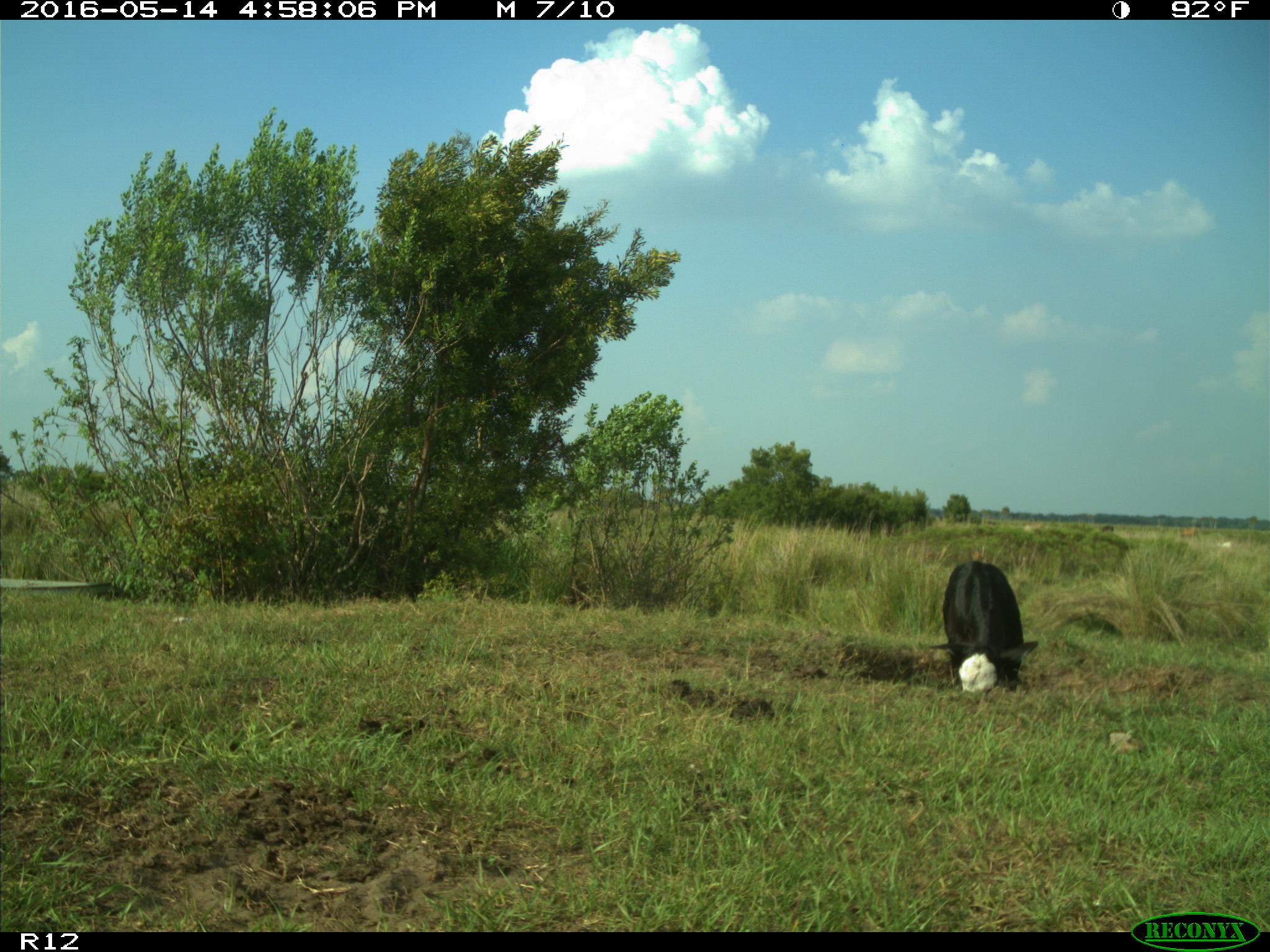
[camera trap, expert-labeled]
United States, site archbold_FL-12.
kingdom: Animalia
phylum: Chordata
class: Mammalia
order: Artiodactyla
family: Bovidae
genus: Bos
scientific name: Bos taurus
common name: domestic cow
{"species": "Bos taurus (domestic cow)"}